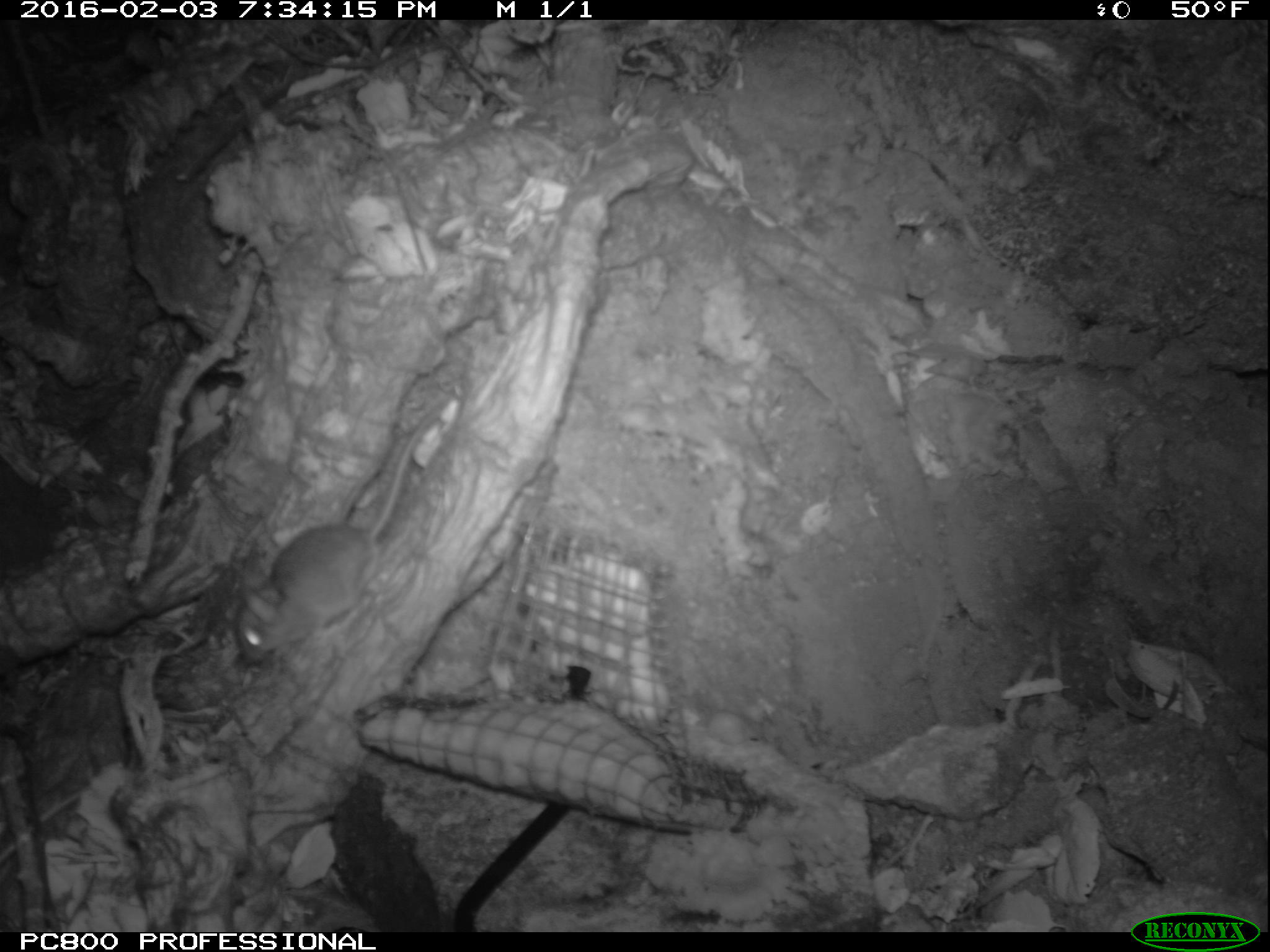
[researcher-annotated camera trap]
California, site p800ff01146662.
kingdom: Animalia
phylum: Chordata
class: Mammalia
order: Rodentia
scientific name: Rodentia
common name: rodent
Rodent (Rodentia).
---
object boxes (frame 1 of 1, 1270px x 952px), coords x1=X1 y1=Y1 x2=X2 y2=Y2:
rodent: x1=238 y1=387 x2=458 y2=664